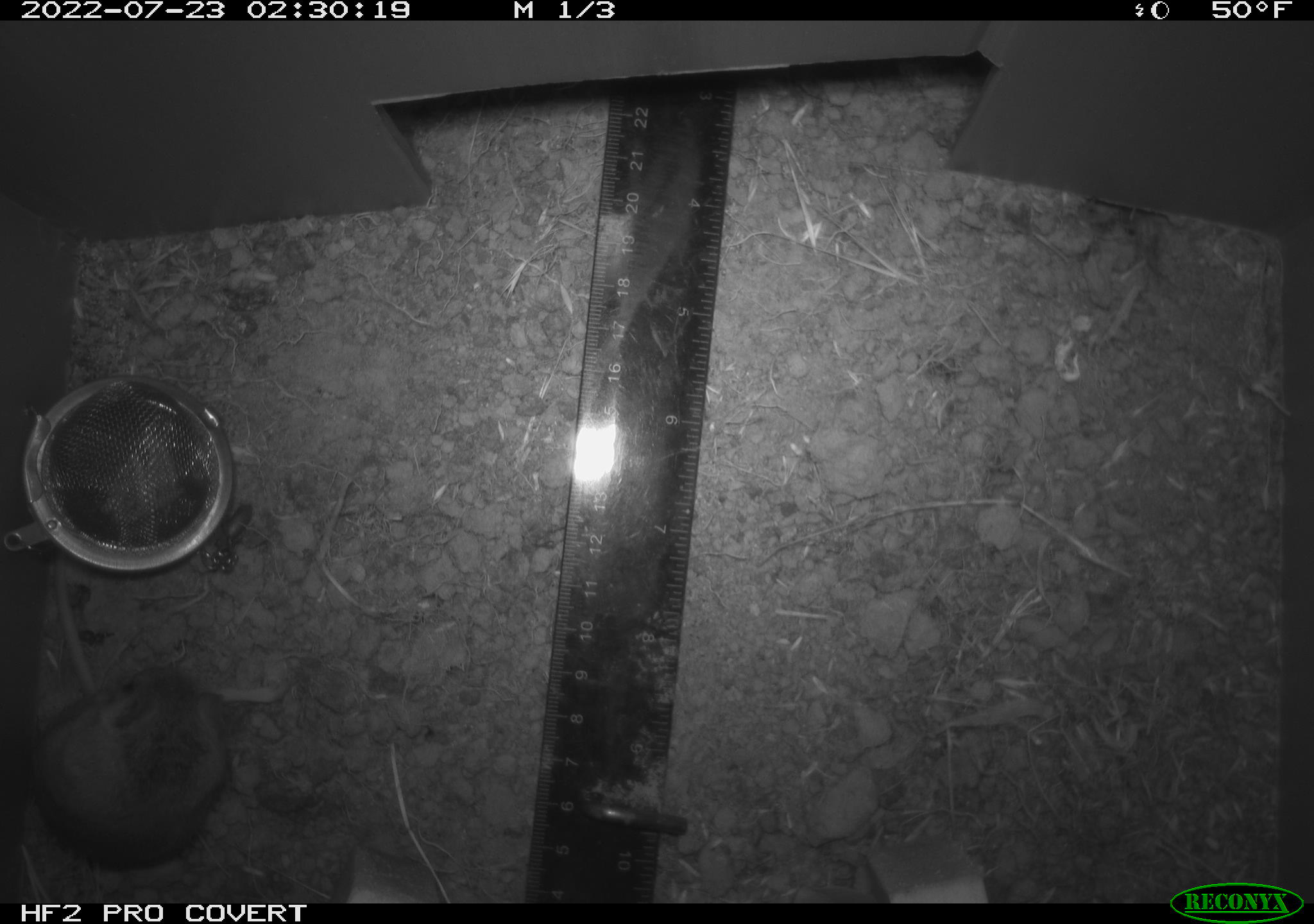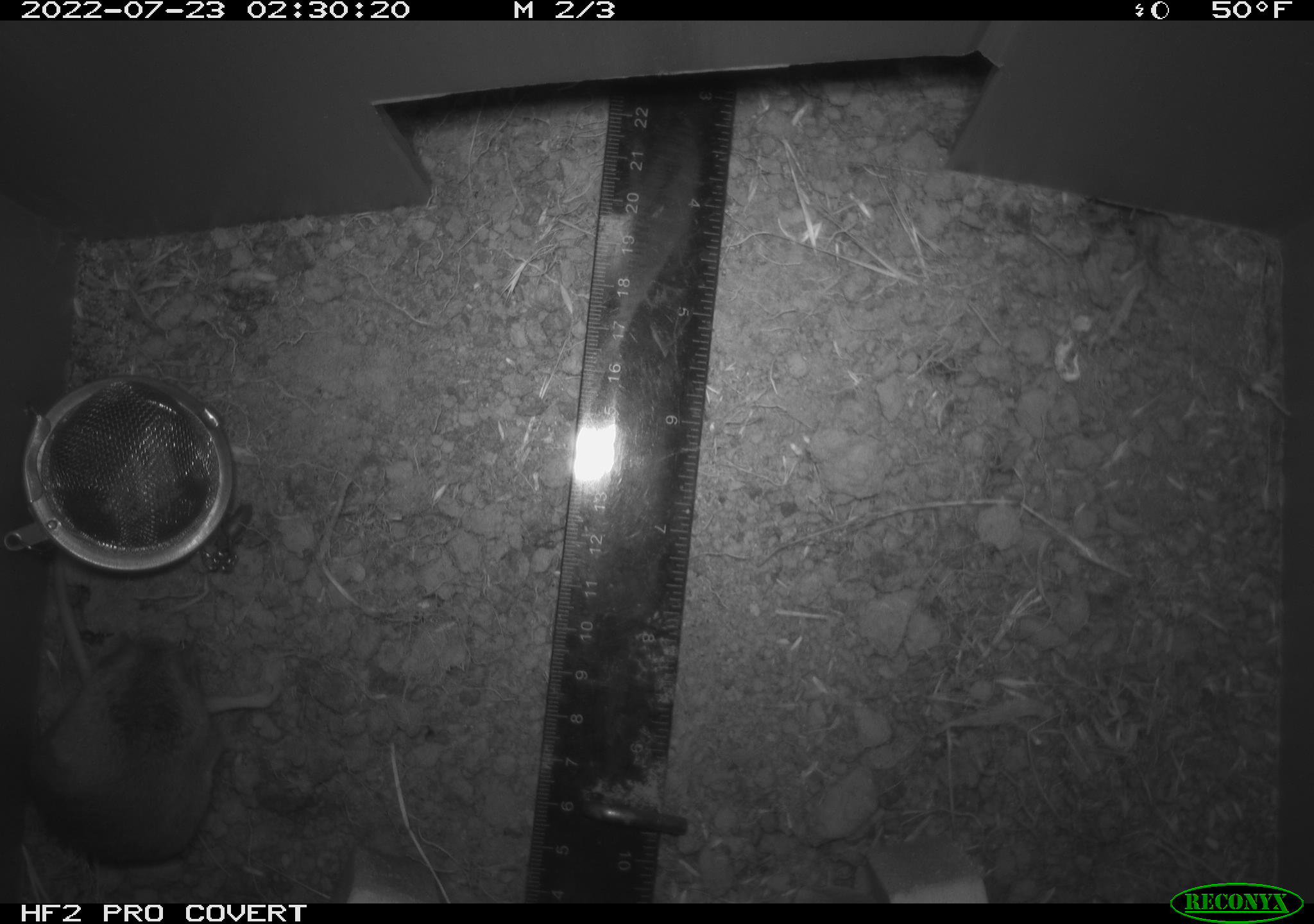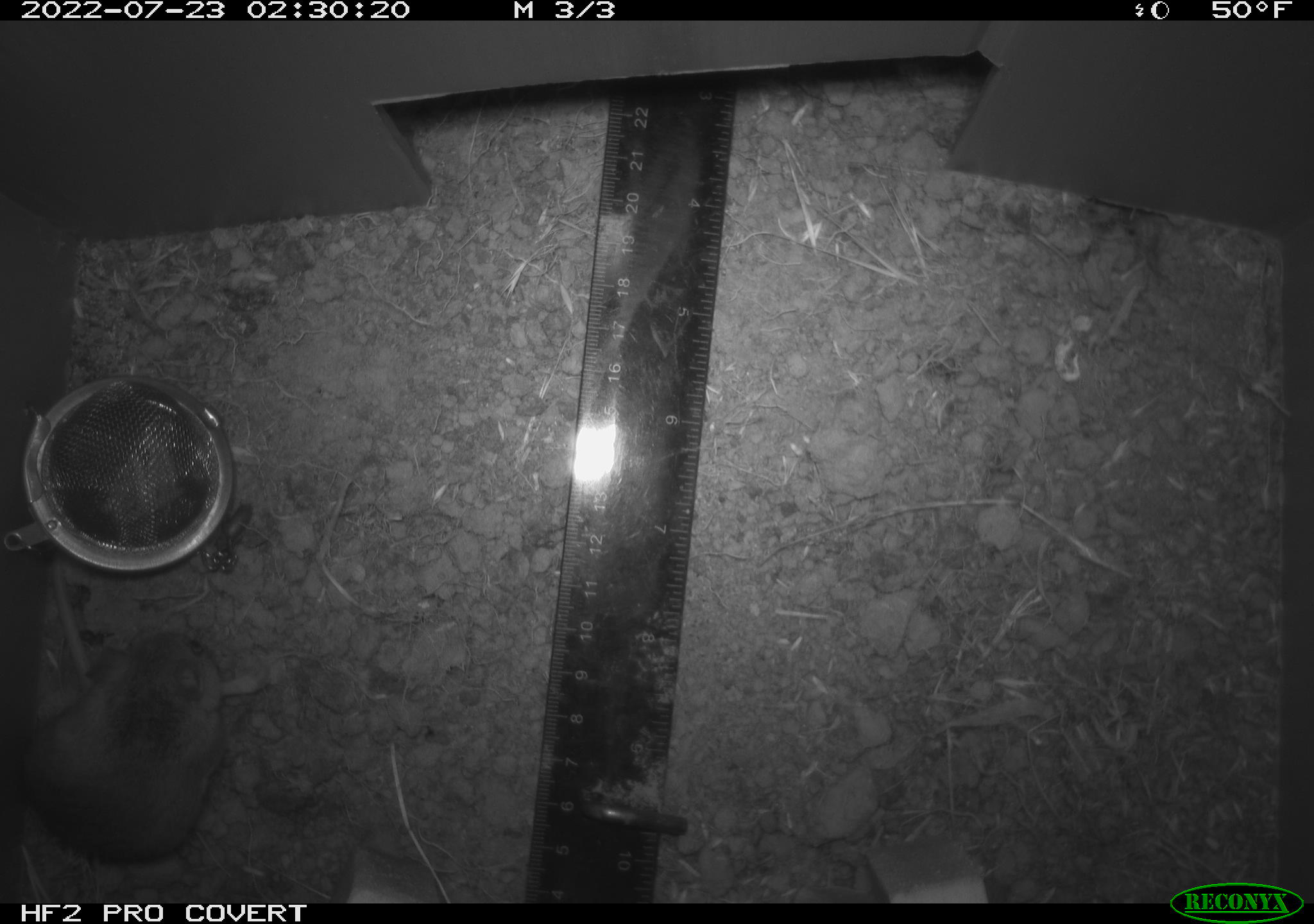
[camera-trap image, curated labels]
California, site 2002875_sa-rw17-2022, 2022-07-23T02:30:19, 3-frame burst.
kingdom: Animalia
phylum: Chordata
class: Mammalia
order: Rodentia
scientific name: Rodentia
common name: mouse species